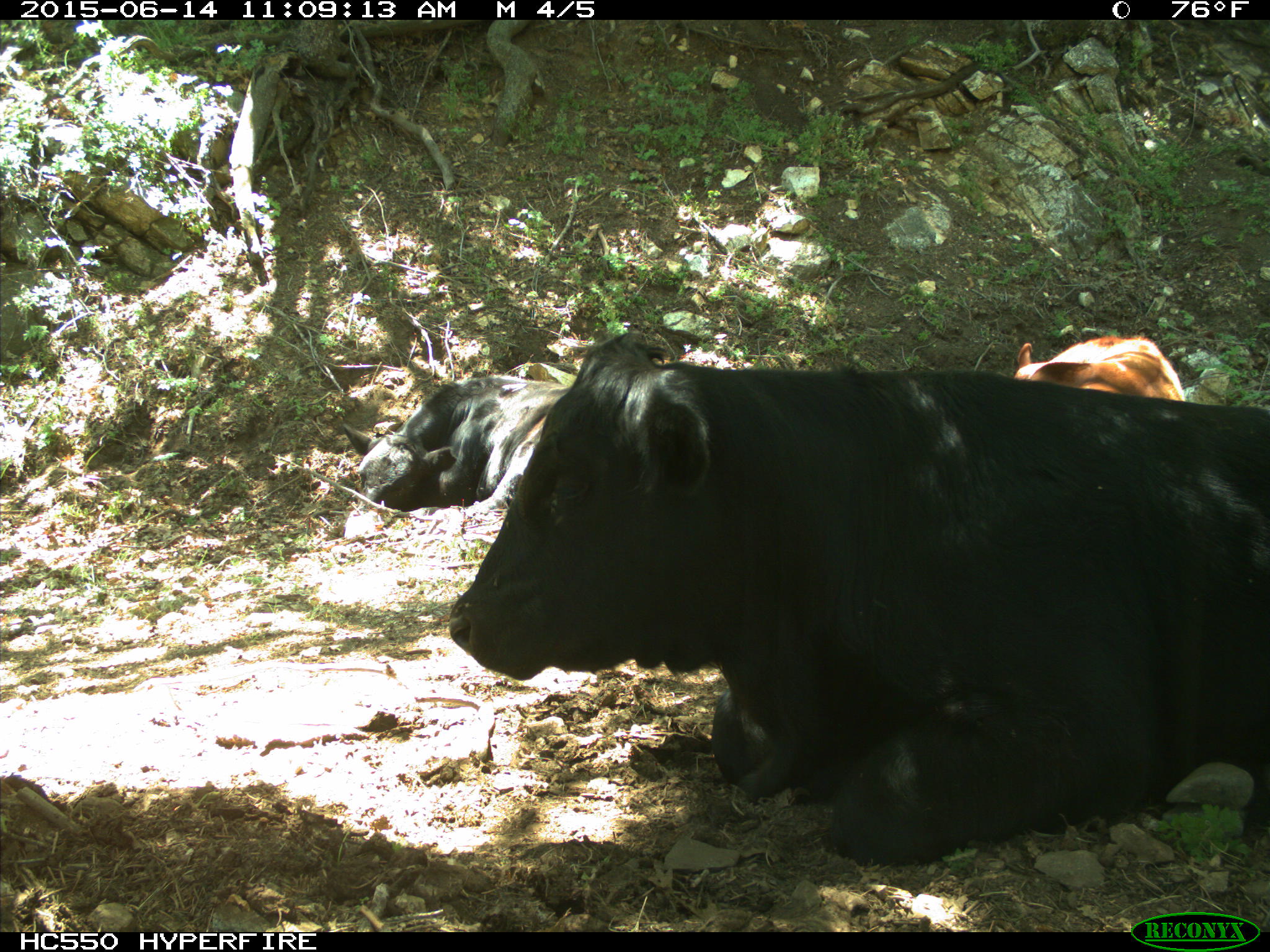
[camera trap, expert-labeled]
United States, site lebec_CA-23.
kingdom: Animalia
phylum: Chordata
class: Mammalia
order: Artiodactyla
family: Bovidae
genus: Bos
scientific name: Bos taurus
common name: domestic cow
Bos taurus (domestic cow).